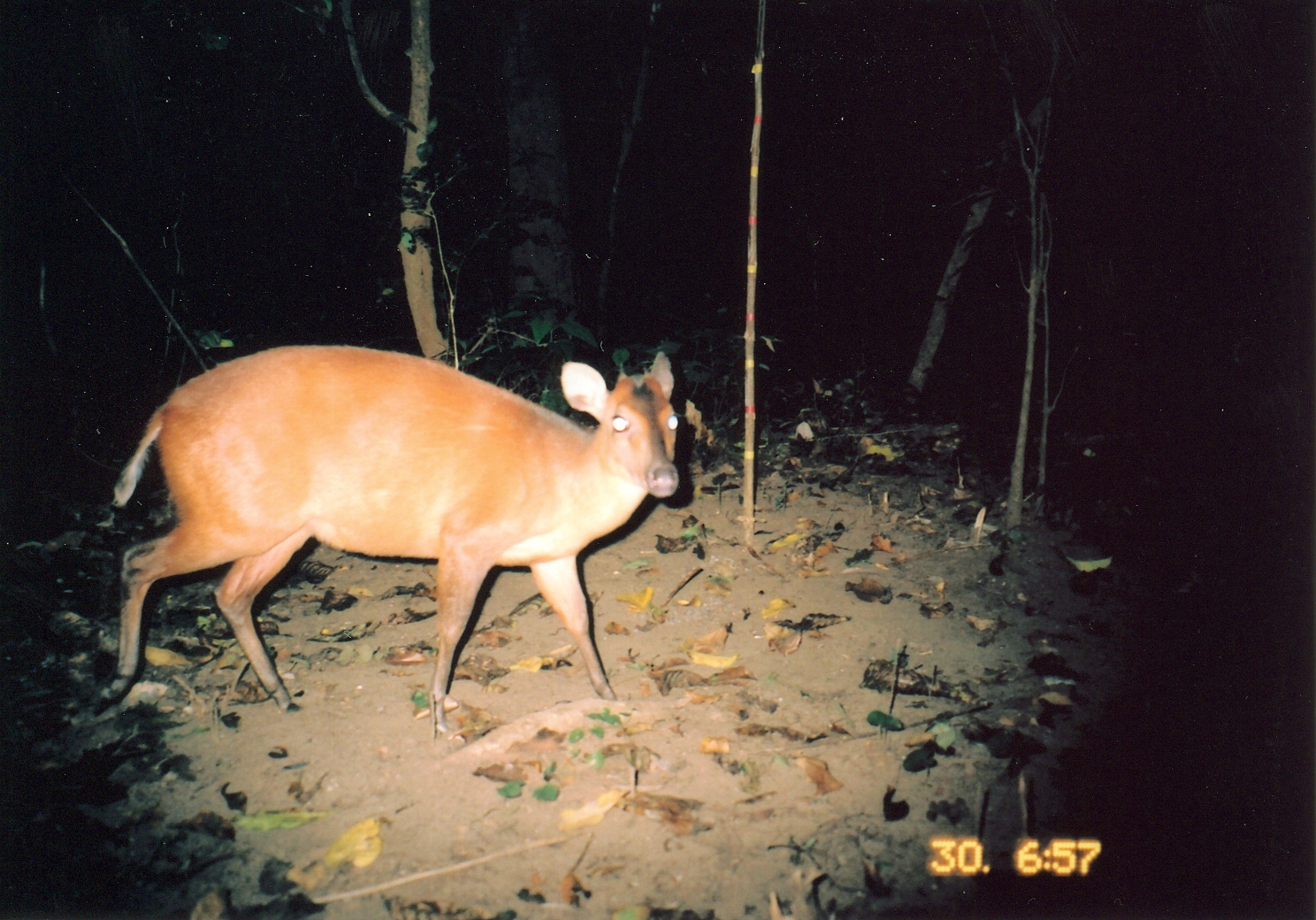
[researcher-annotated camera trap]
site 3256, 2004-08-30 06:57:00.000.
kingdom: Animalia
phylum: Chordata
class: Mammalia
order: Artiodactyla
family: Bovidae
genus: Cephalophus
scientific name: Cephalophus harveyi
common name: harvey's duiker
Cephalophus harveyi (harvey's duiker), count 1.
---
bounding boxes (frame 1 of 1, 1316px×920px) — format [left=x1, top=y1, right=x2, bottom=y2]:
cephalophus harveyi: [left=90, top=345, right=677, bottom=736]